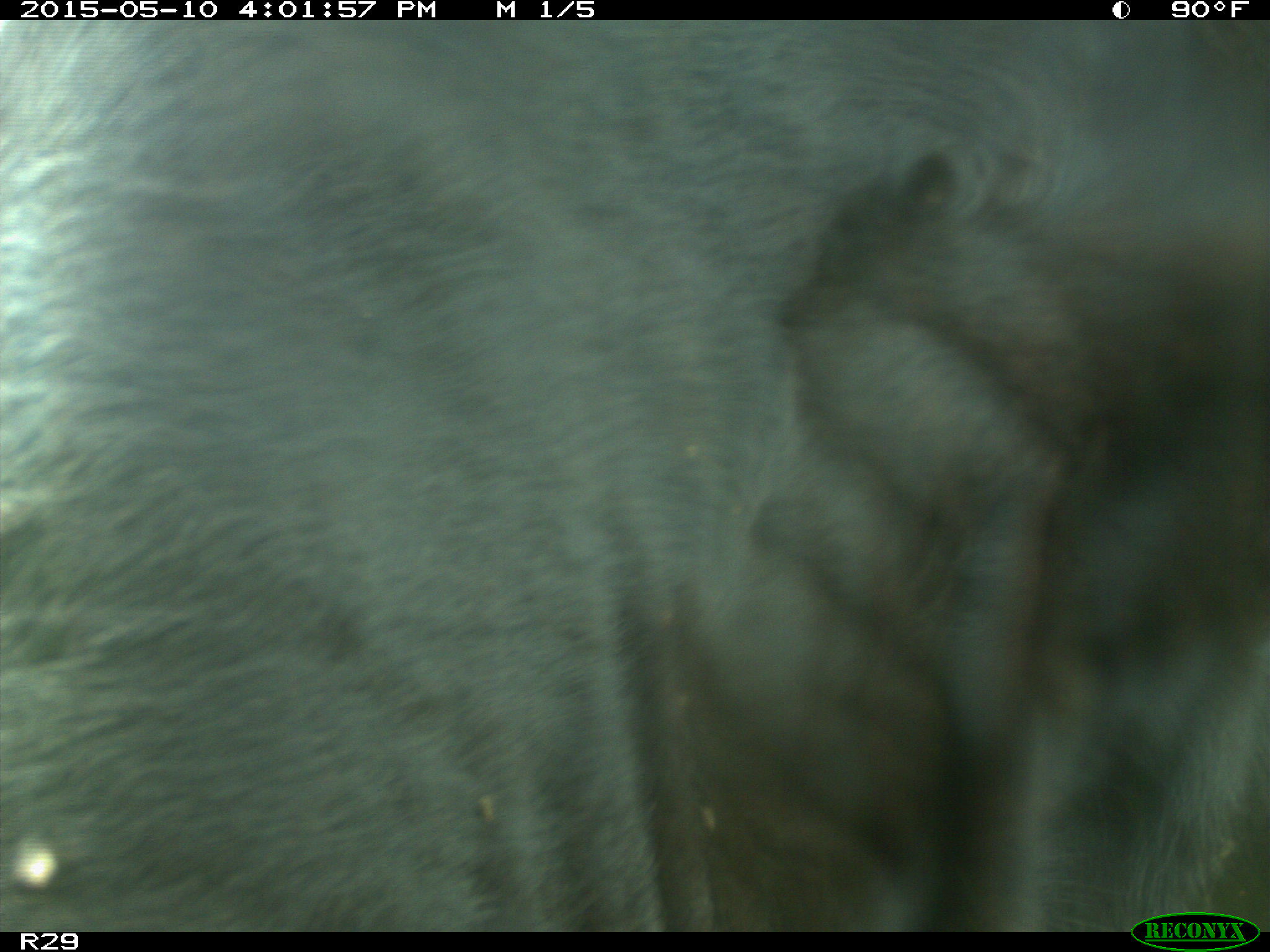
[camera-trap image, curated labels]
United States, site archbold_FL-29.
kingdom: Animalia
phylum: Chordata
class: Mammalia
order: Artiodactyla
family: Bovidae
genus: Bos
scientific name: Bos taurus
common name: domestic cow